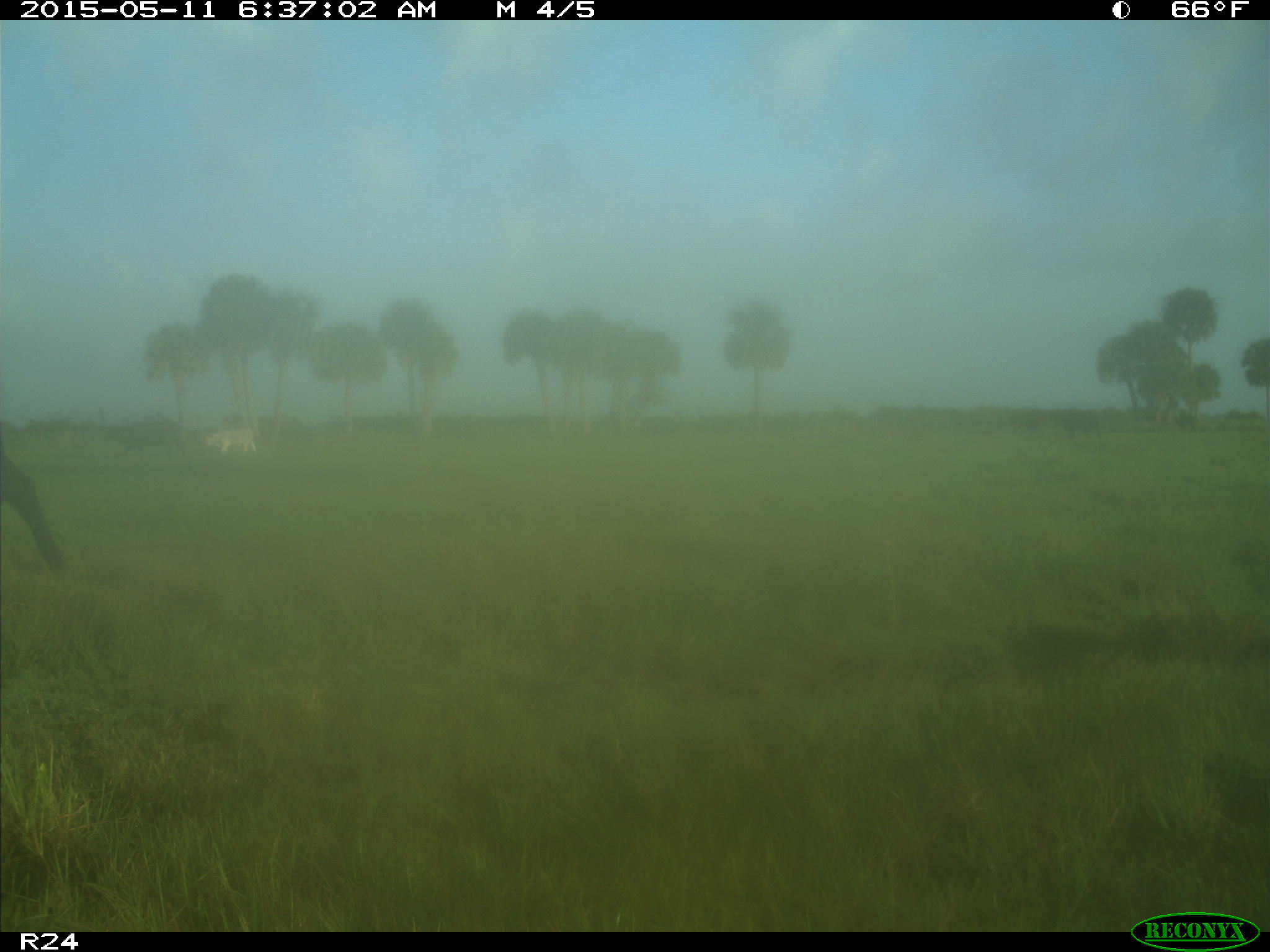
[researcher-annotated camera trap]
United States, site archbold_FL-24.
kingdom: Animalia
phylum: Chordata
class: Mammalia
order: Artiodactyla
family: Bovidae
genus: Bos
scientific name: Bos taurus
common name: domestic cow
Bos taurus (domestic cow).